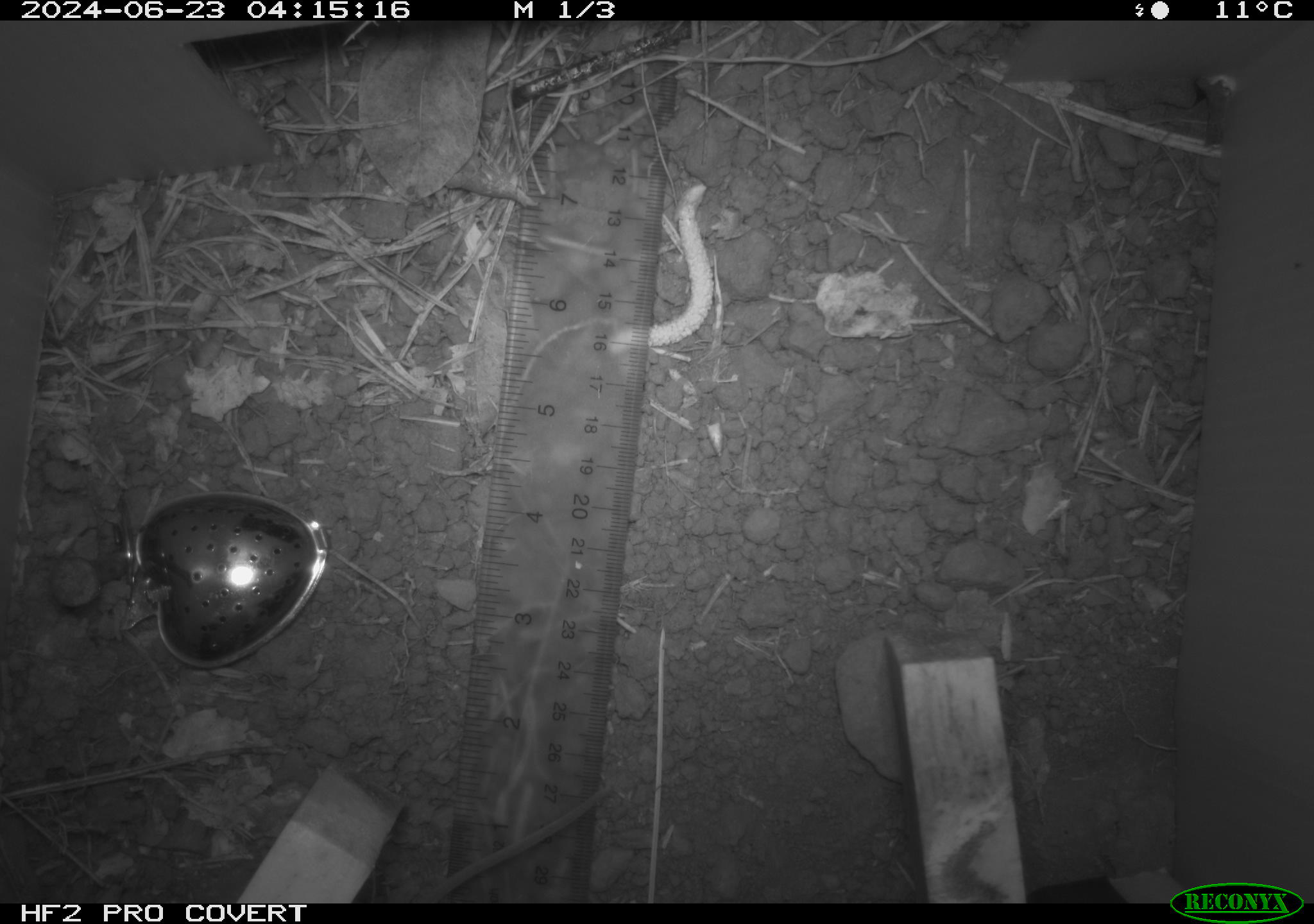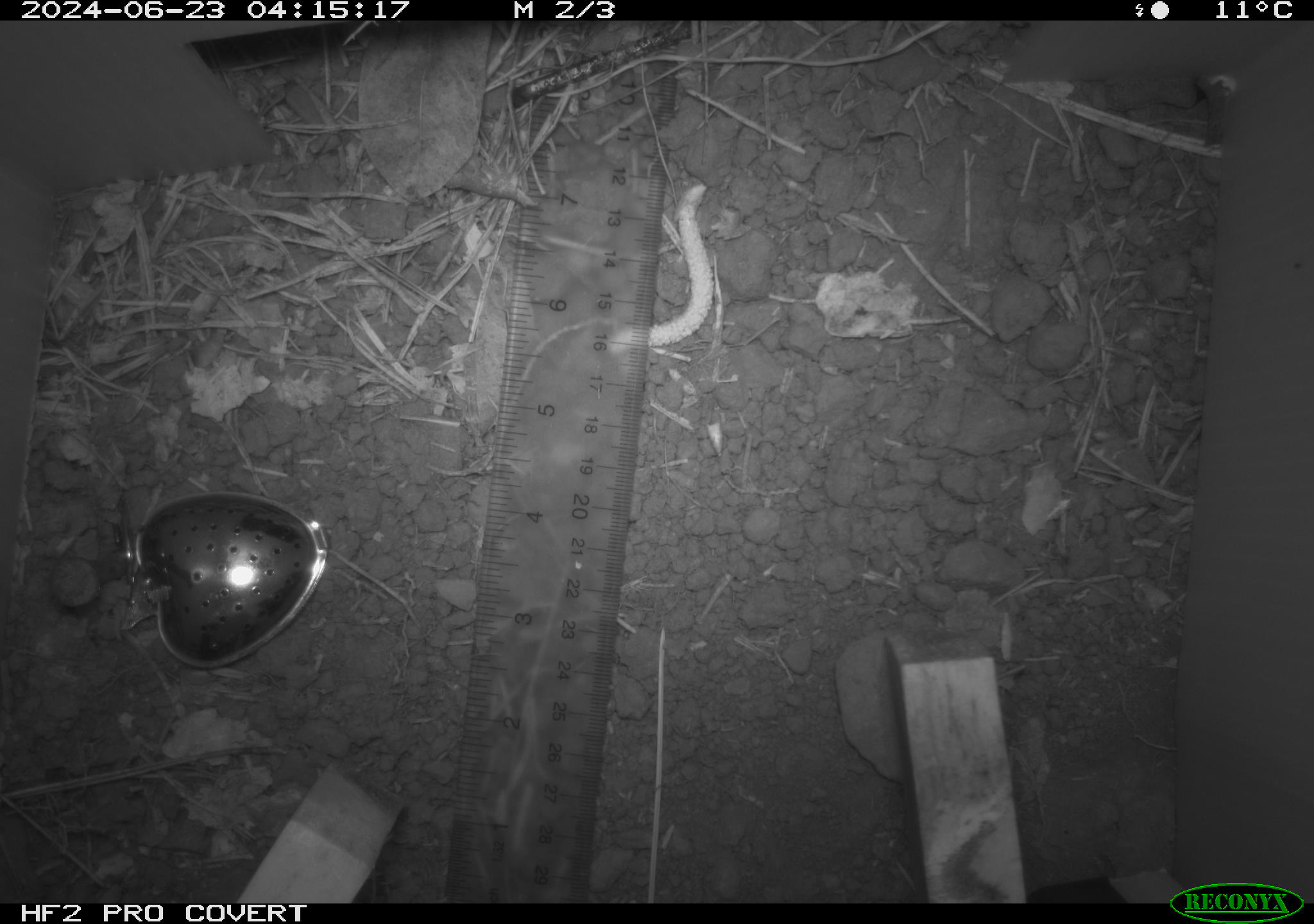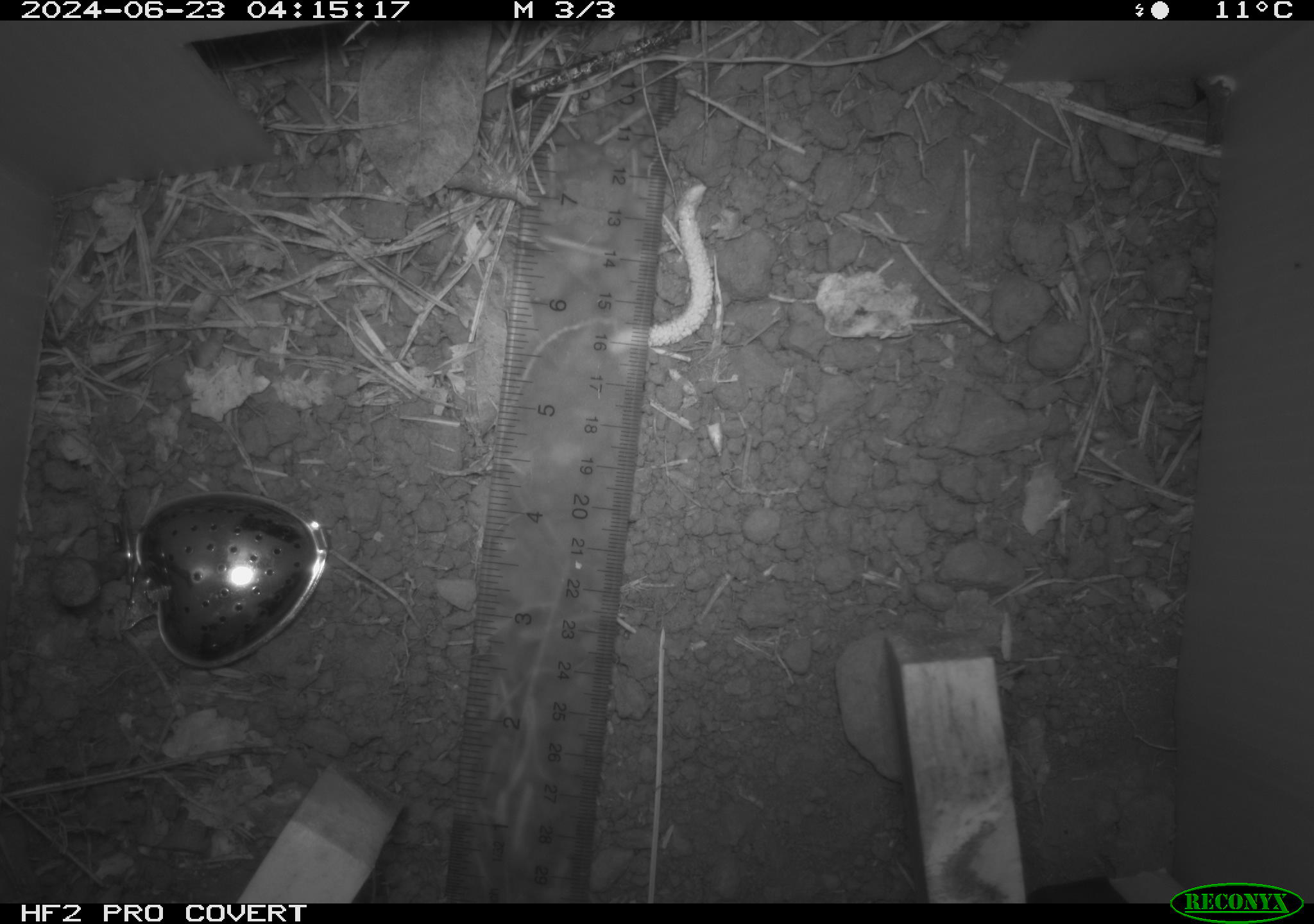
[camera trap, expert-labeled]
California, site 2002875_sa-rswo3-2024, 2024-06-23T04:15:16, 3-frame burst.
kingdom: Animalia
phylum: Chordata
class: Mammalia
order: Rodentia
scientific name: Rodentia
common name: mouse species